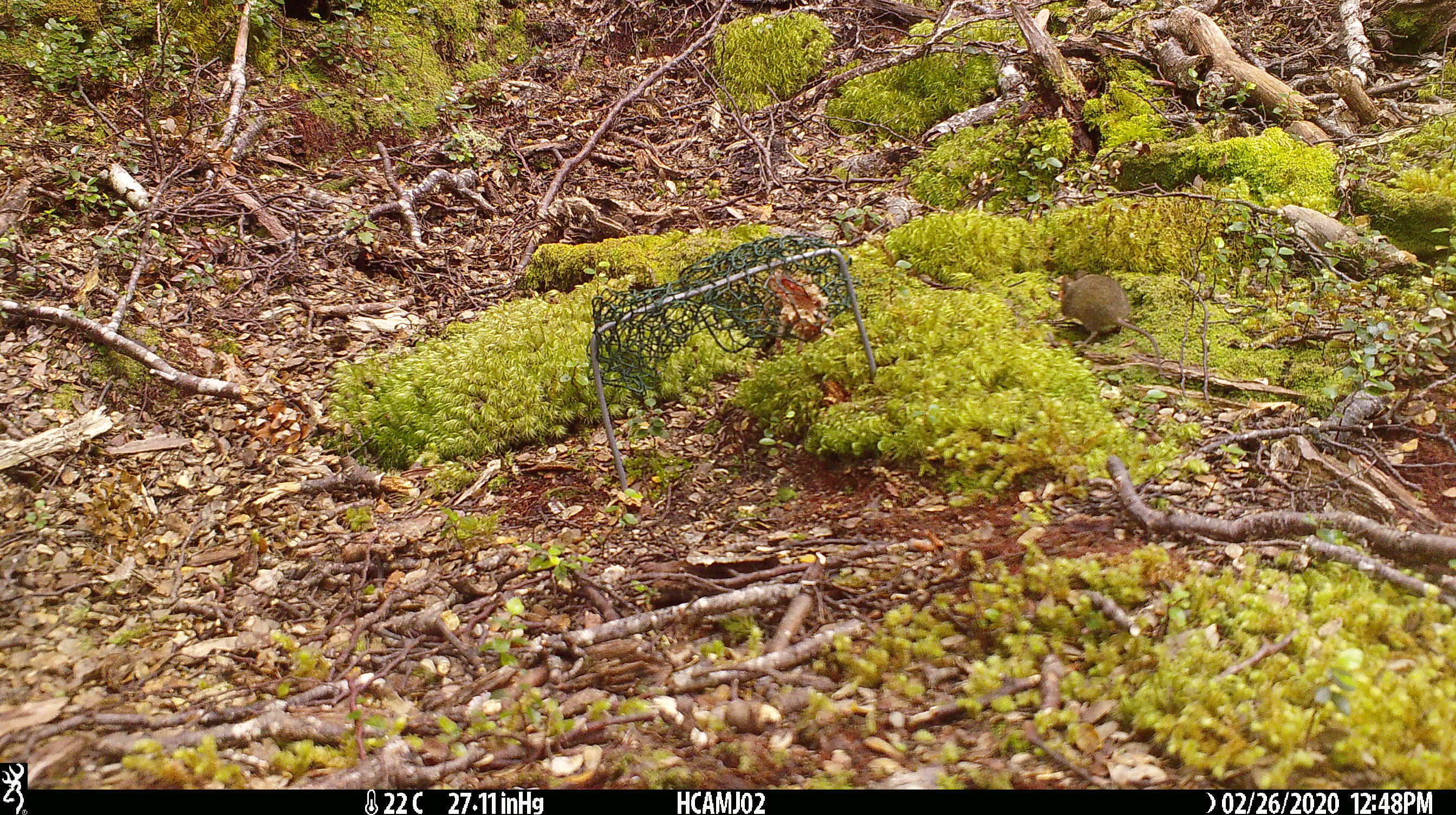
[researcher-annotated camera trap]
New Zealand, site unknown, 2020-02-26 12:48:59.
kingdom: Animalia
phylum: Chordata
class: Mammalia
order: Rodentia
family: Muridae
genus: Mus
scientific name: Mus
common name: mouse